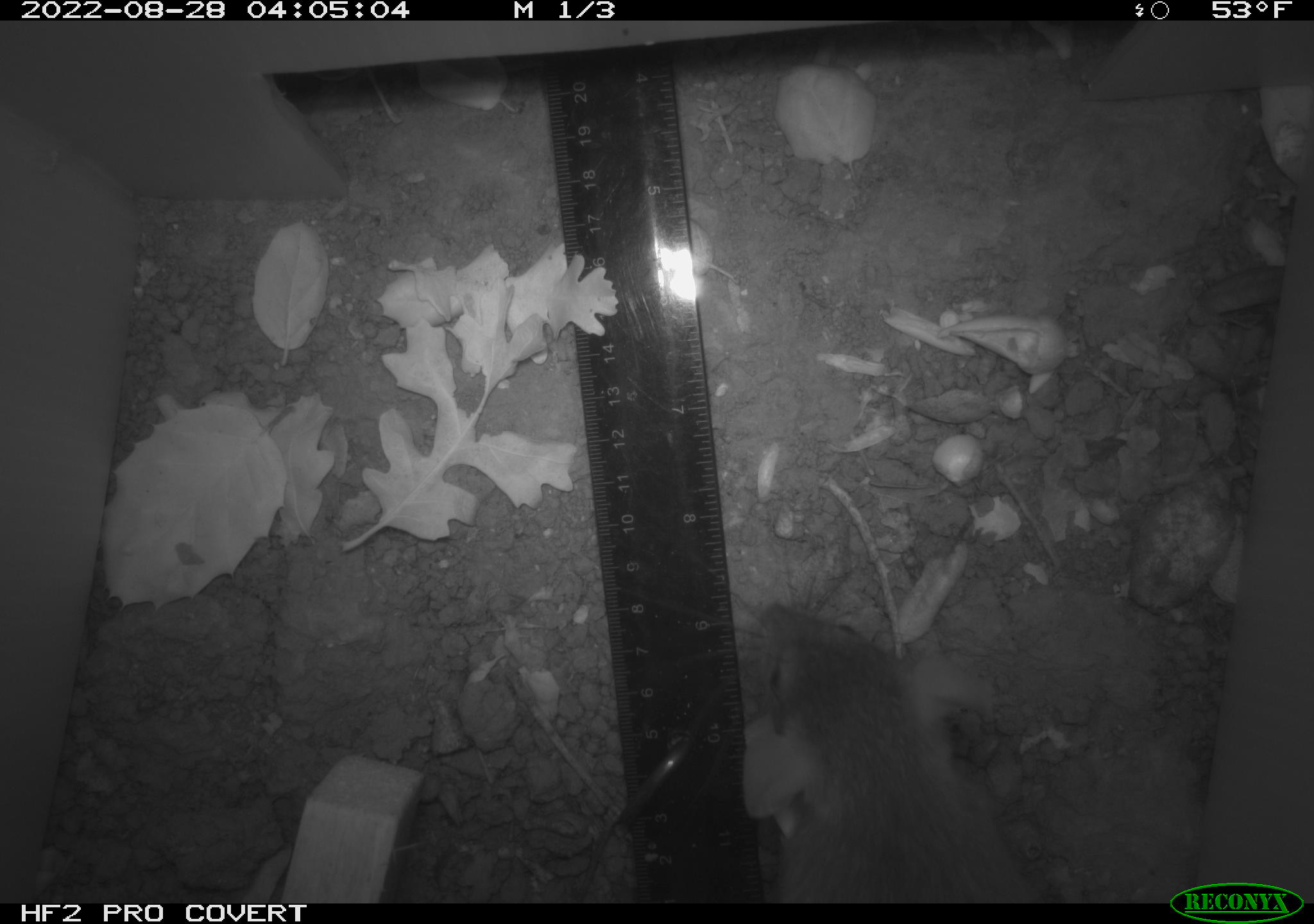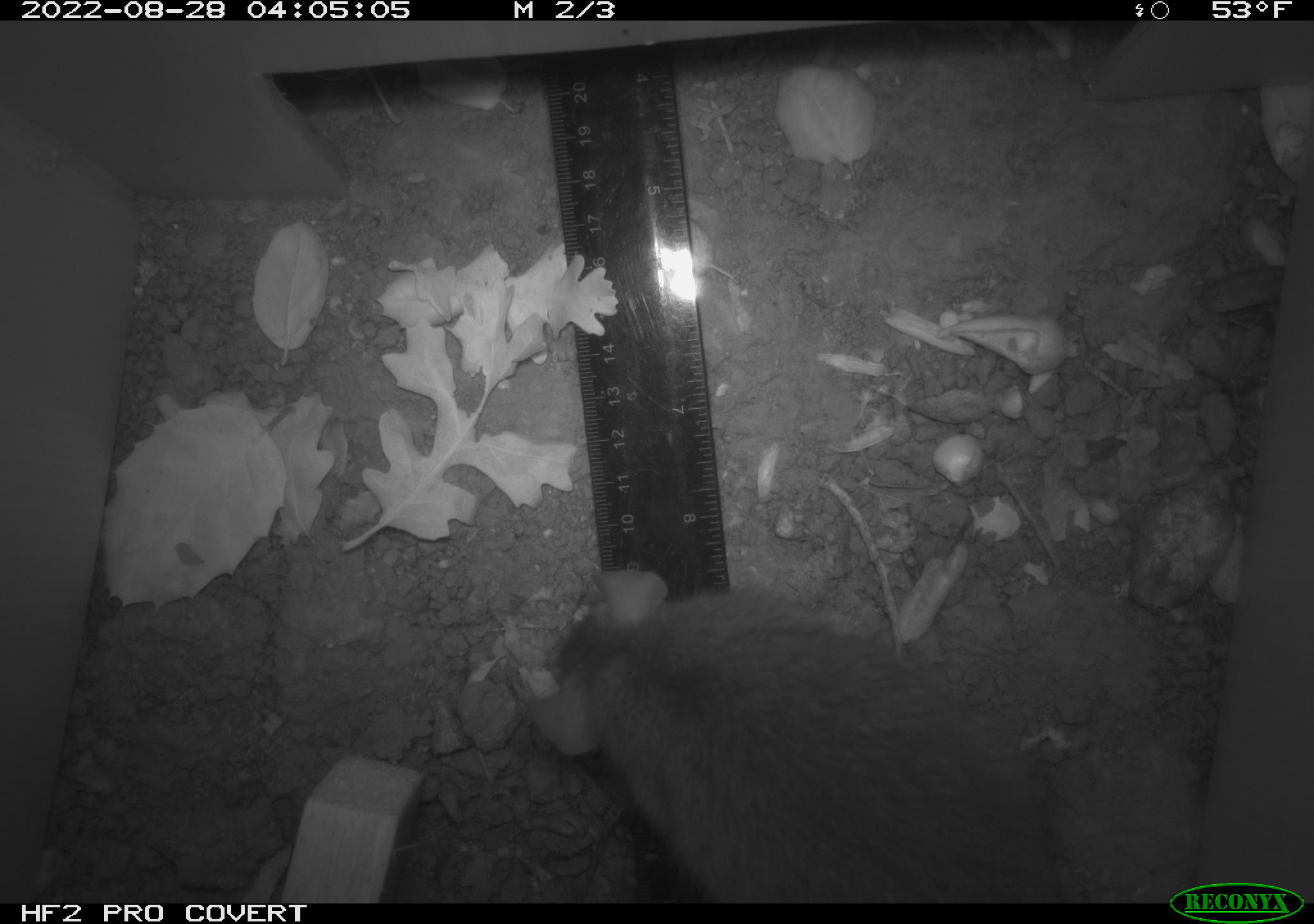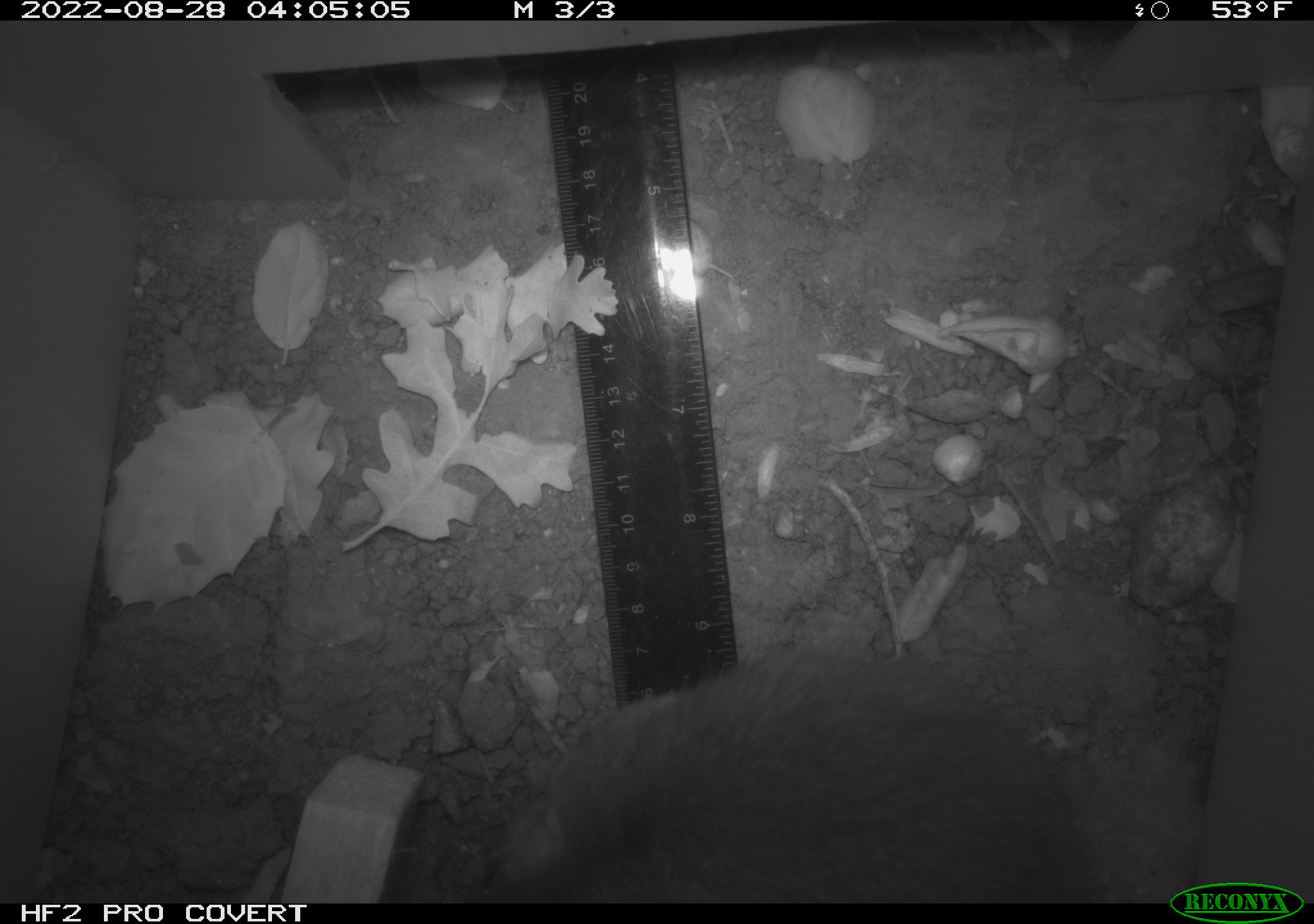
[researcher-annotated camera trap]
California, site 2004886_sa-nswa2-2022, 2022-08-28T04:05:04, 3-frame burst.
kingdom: Animalia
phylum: Chordata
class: Mammalia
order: Rodentia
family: Muridae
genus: Rattus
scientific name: Rattus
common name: rat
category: rattus species